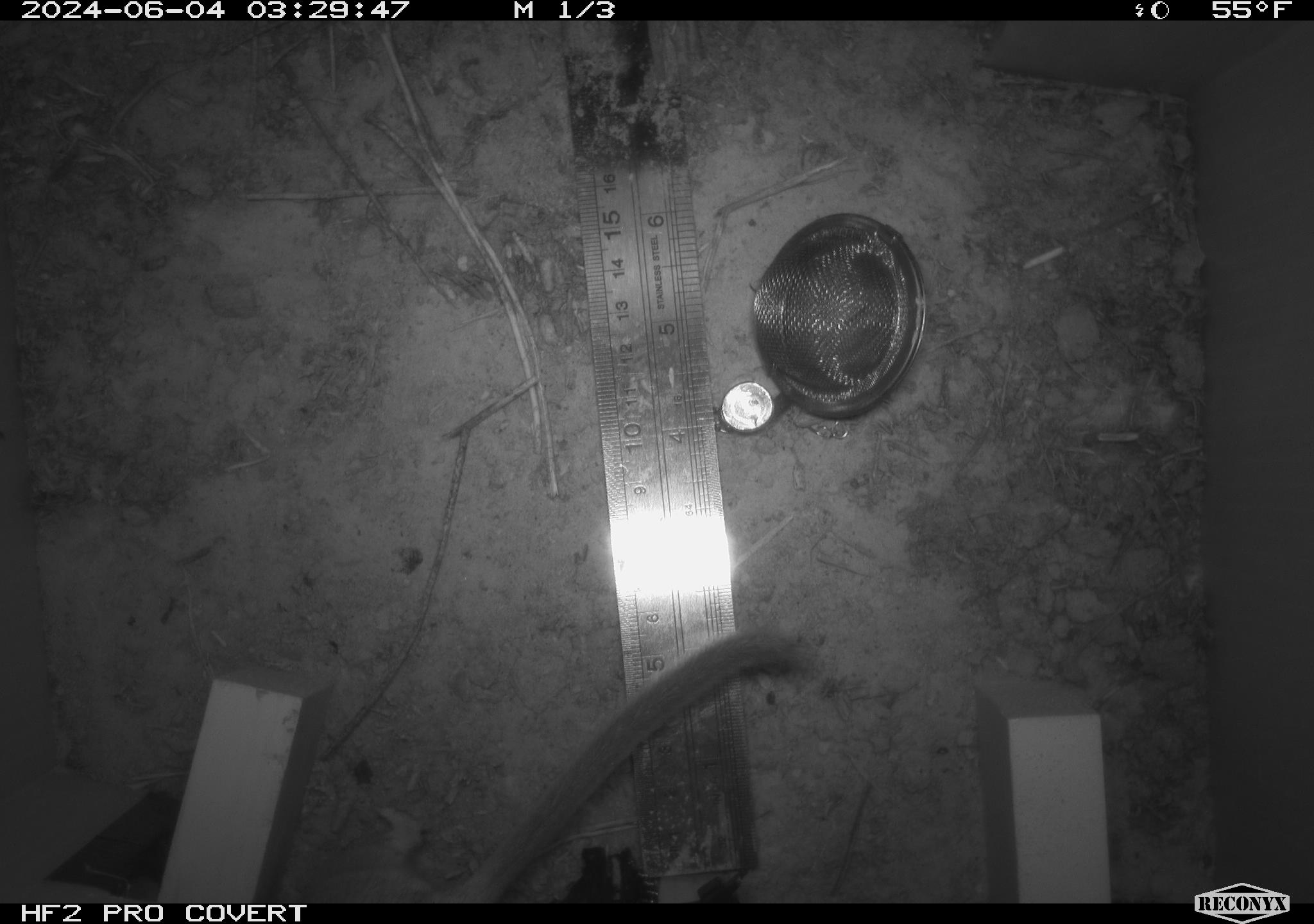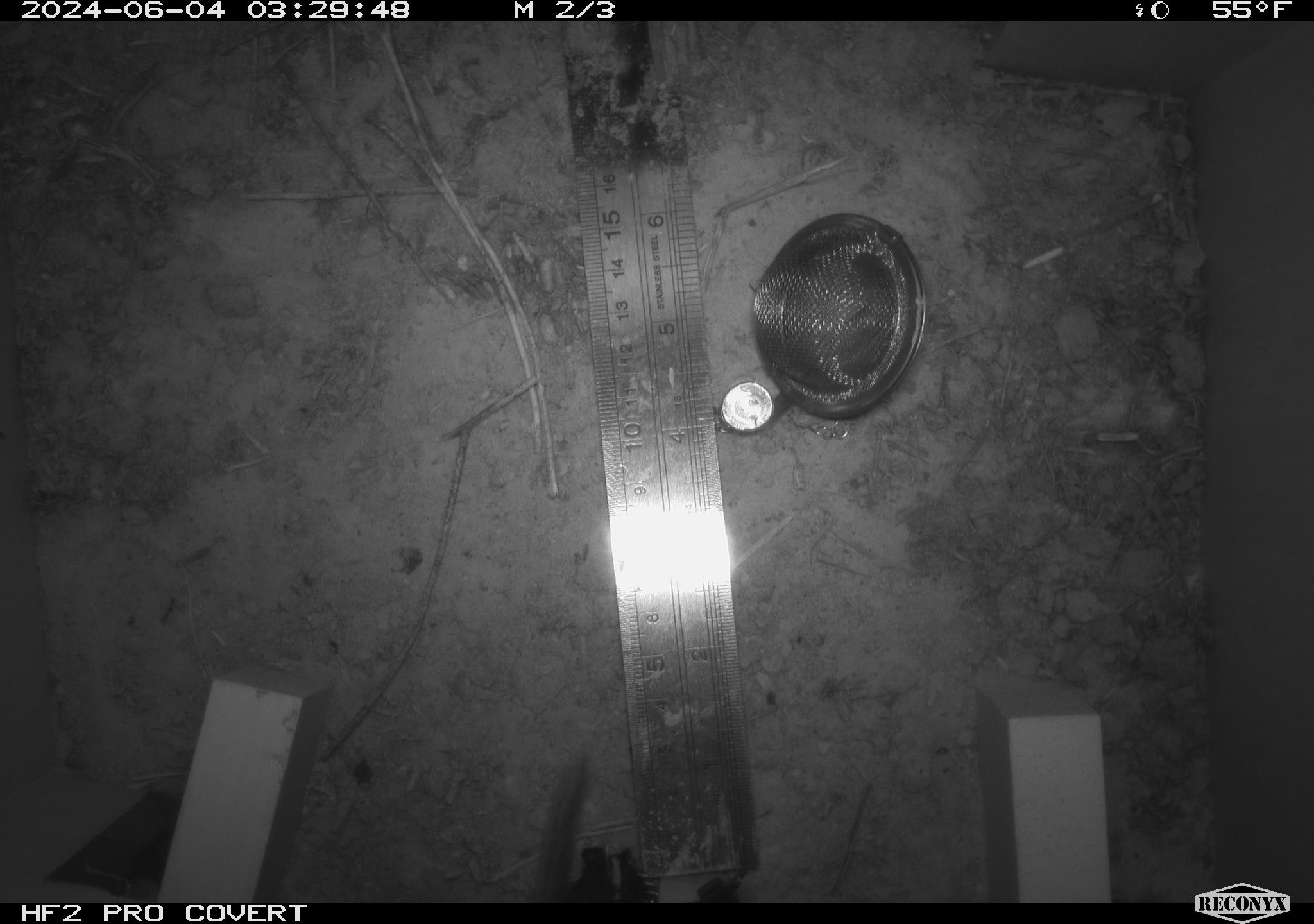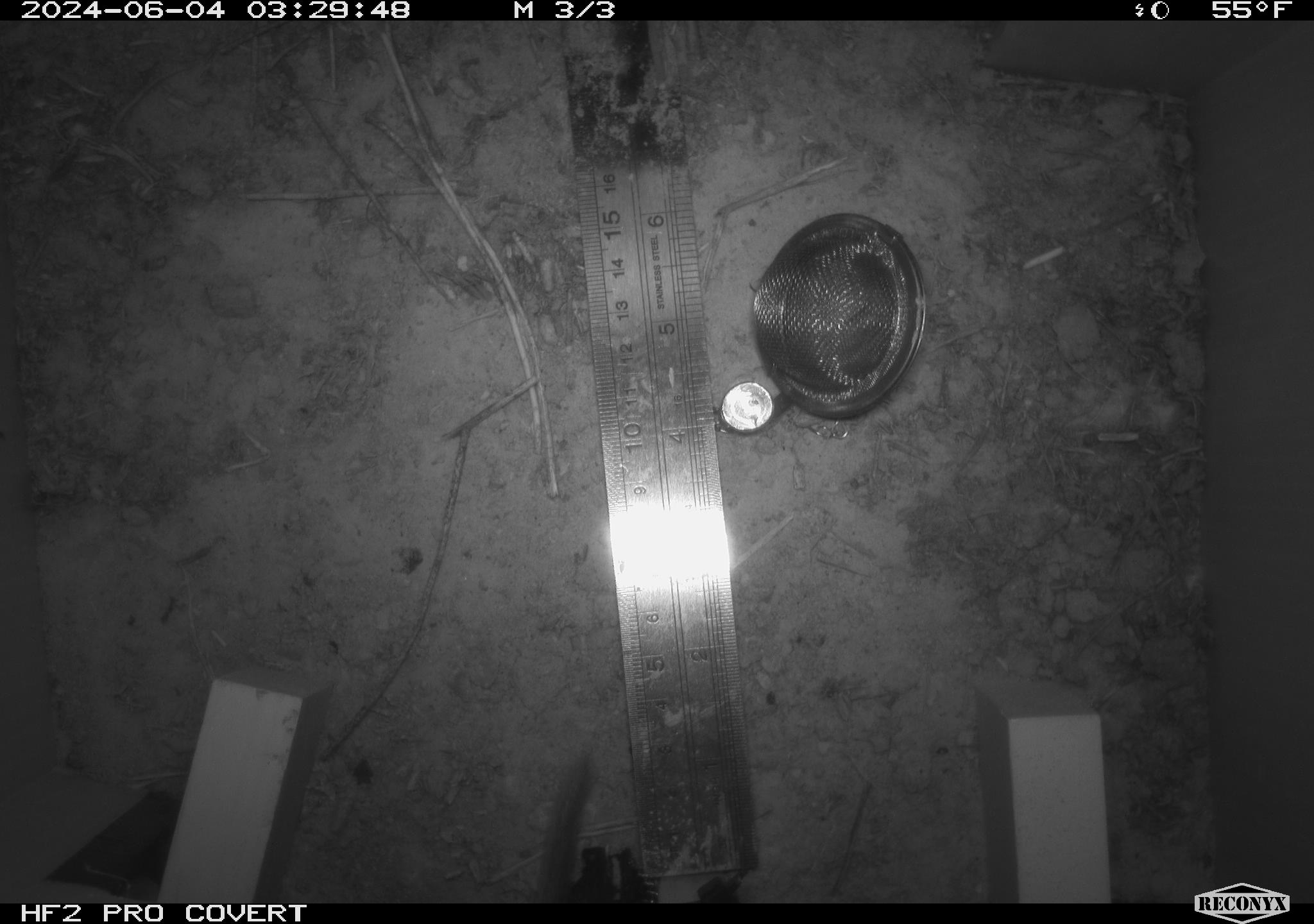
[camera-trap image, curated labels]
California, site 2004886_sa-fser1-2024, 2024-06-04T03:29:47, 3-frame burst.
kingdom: Animalia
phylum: Chordata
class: Mammalia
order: Rodentia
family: Sciuridae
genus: Neotamias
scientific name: Neotamias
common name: western chipmunks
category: neotamias species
Neotamias species (western chipmunks) (Neotamias).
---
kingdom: Animalia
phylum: Chordata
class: Mammalia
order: Rodentia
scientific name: Rodentia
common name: rodent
Rodent (Rodentia).